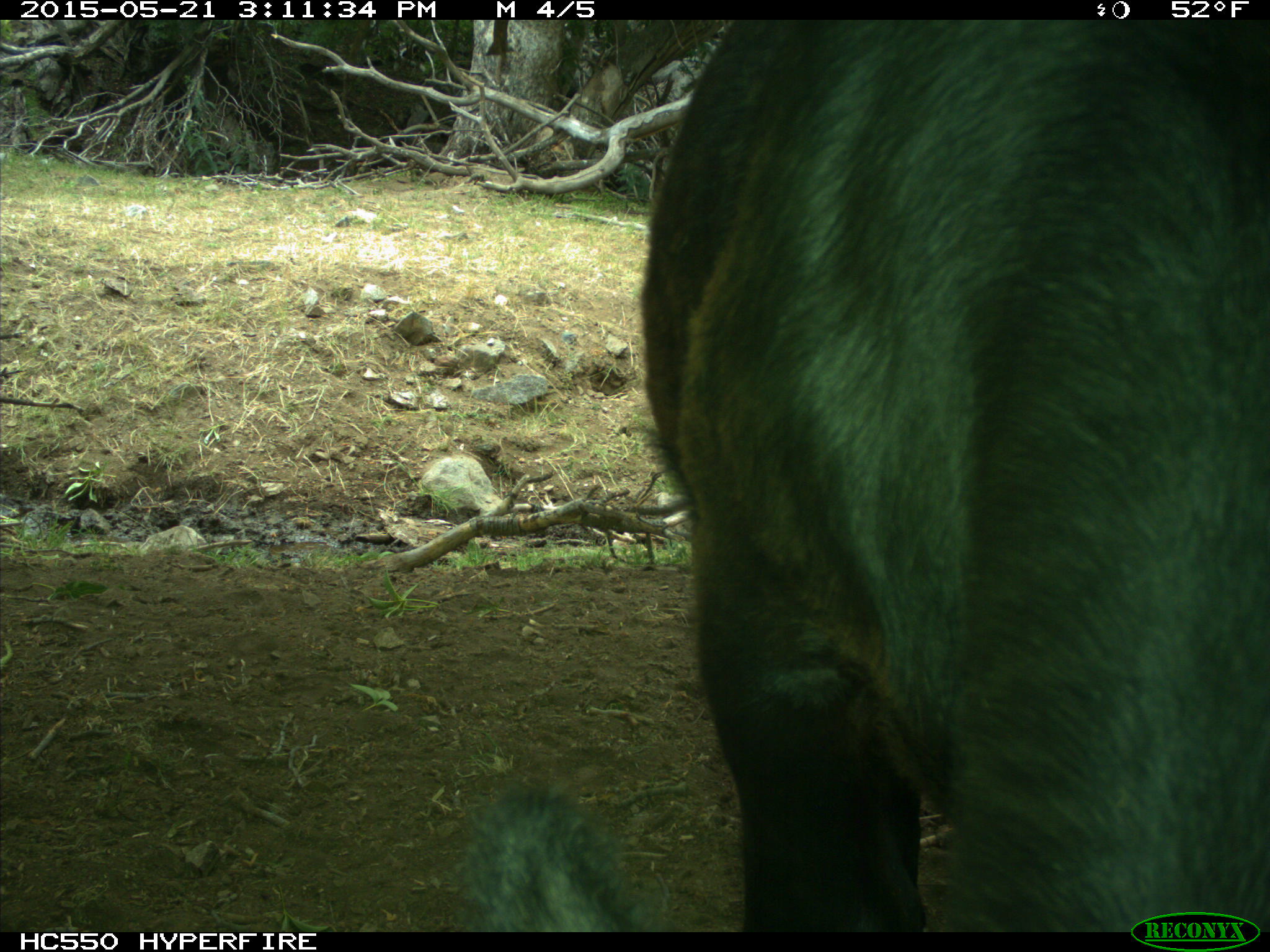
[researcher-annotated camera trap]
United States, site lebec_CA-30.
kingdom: Animalia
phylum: Chordata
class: Mammalia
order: Artiodactyla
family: Bovidae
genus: Bos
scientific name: Bos taurus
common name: domestic cow